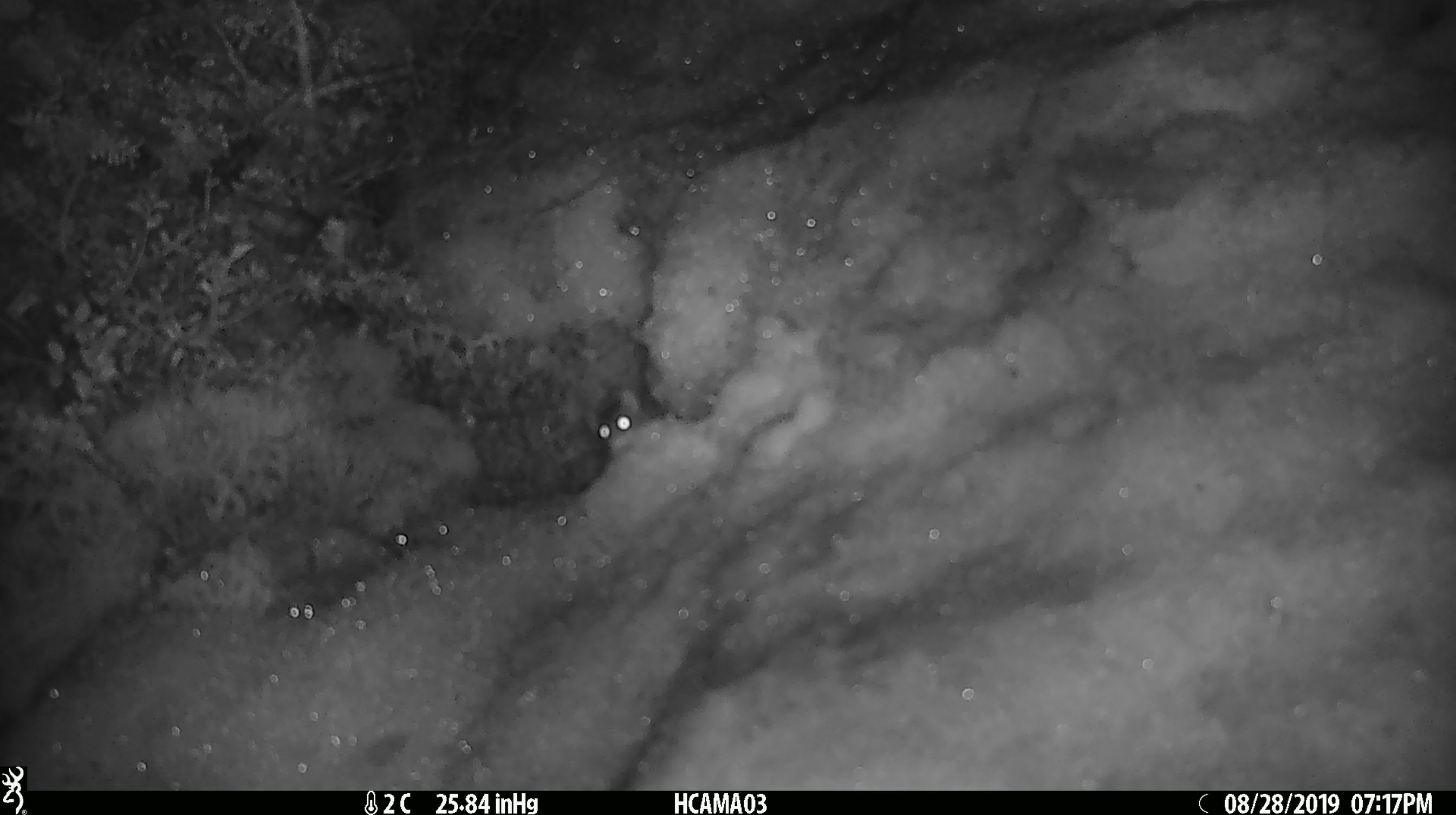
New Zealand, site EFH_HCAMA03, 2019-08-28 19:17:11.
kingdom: Animalia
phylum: Chordata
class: Mammalia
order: Rodentia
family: Muridae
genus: Mus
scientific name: Mus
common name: mouse